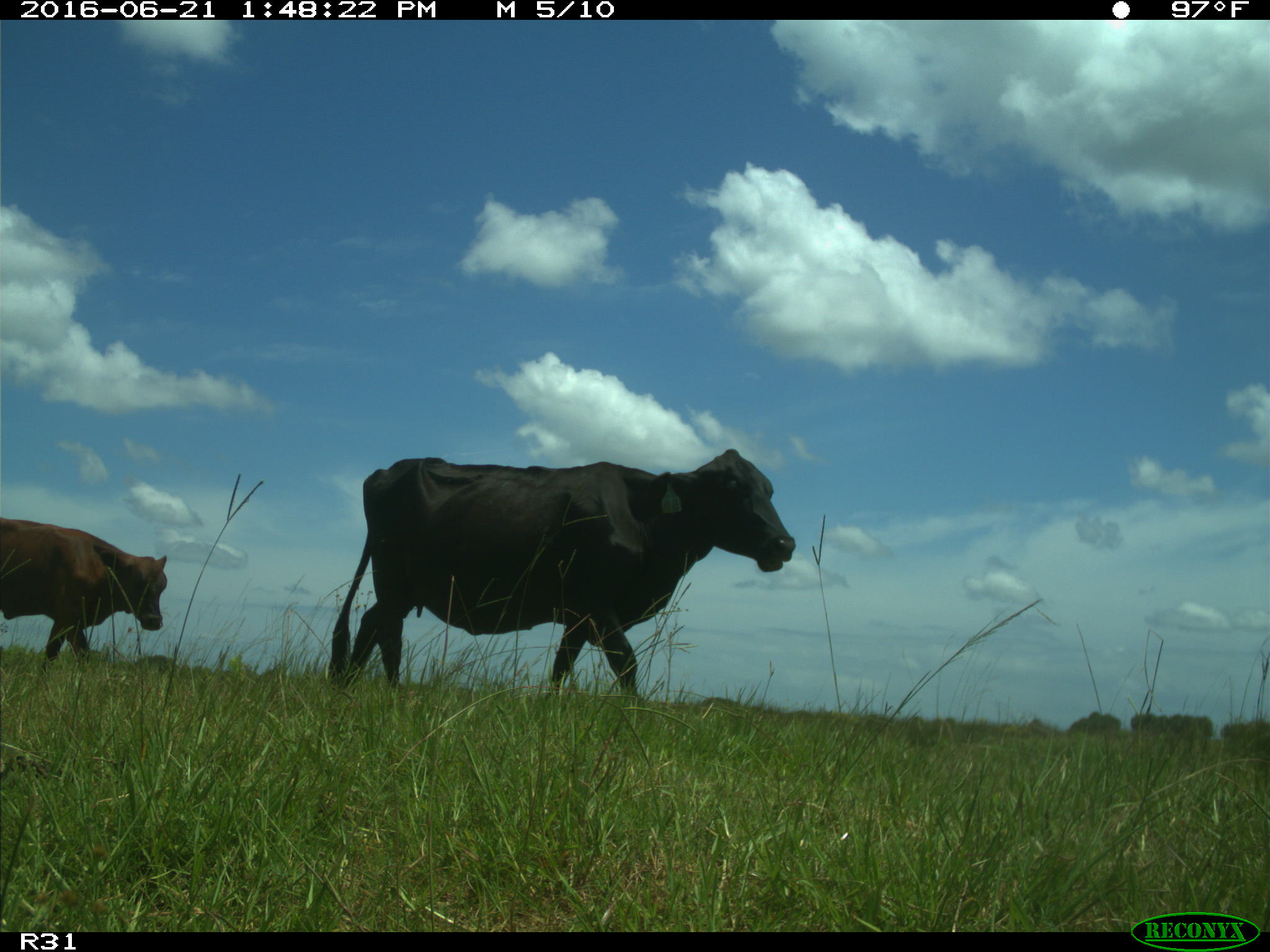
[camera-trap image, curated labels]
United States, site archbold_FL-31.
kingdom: Animalia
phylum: Chordata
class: Mammalia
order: Artiodactyla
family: Bovidae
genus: Bos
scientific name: Bos taurus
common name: domestic cow